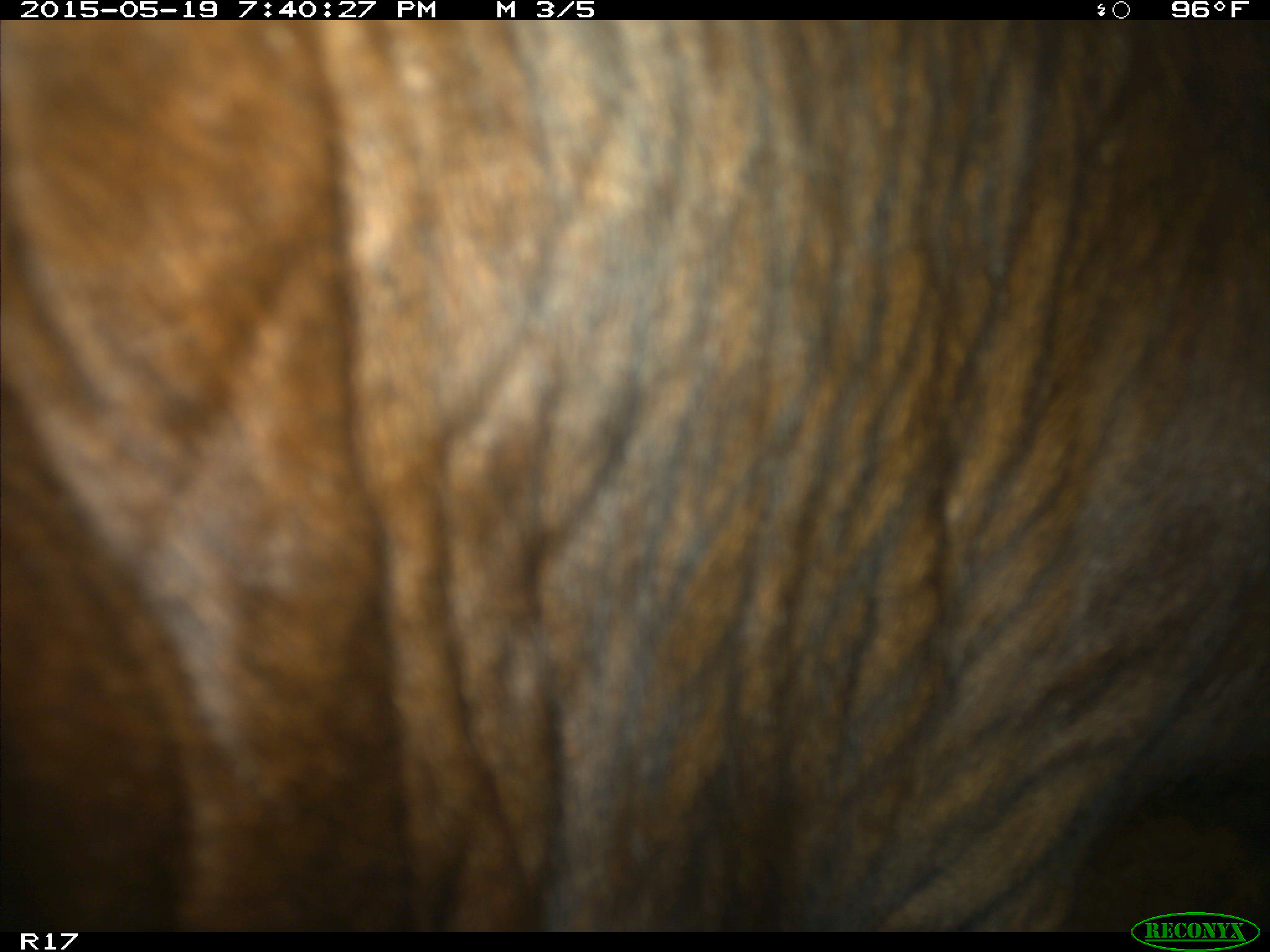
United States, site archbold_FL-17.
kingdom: Animalia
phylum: Chordata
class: Mammalia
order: Artiodactyla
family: Bovidae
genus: Bos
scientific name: Bos taurus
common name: domestic cow